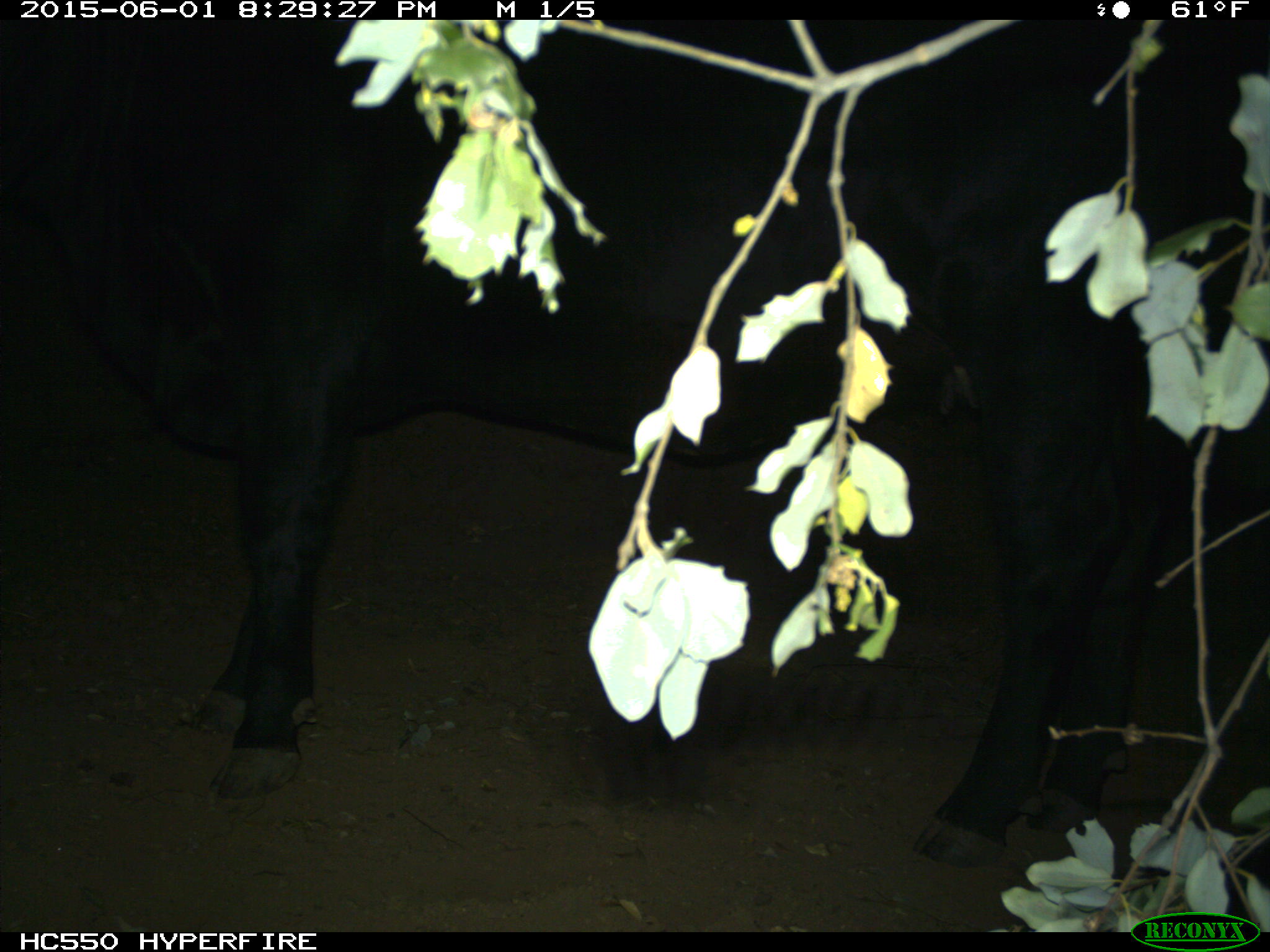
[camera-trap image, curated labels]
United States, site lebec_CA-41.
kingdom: Animalia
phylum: Chordata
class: Mammalia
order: Artiodactyla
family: Bovidae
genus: Bos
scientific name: Bos taurus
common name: domestic cow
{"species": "Bos taurus (domestic cow)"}